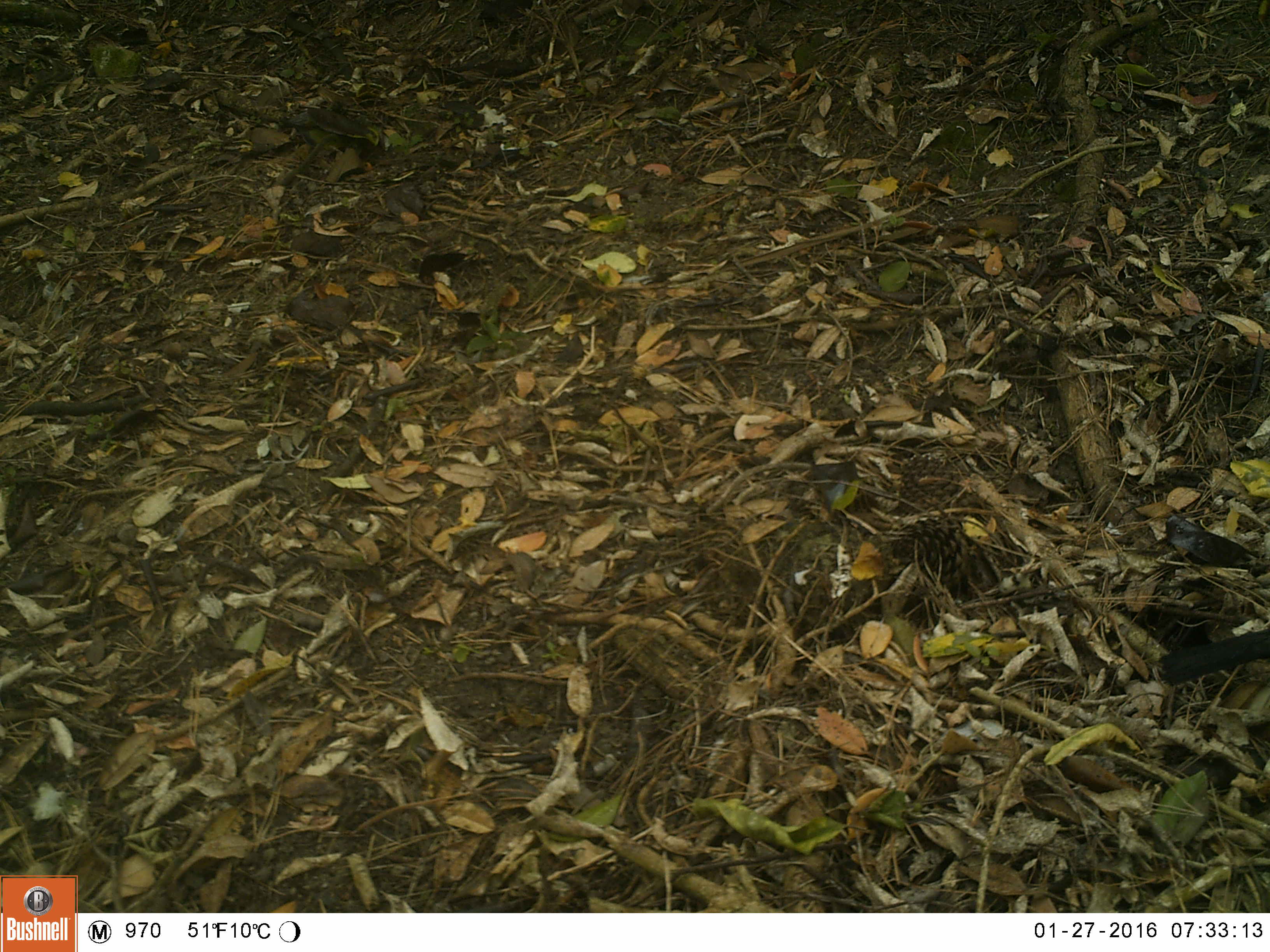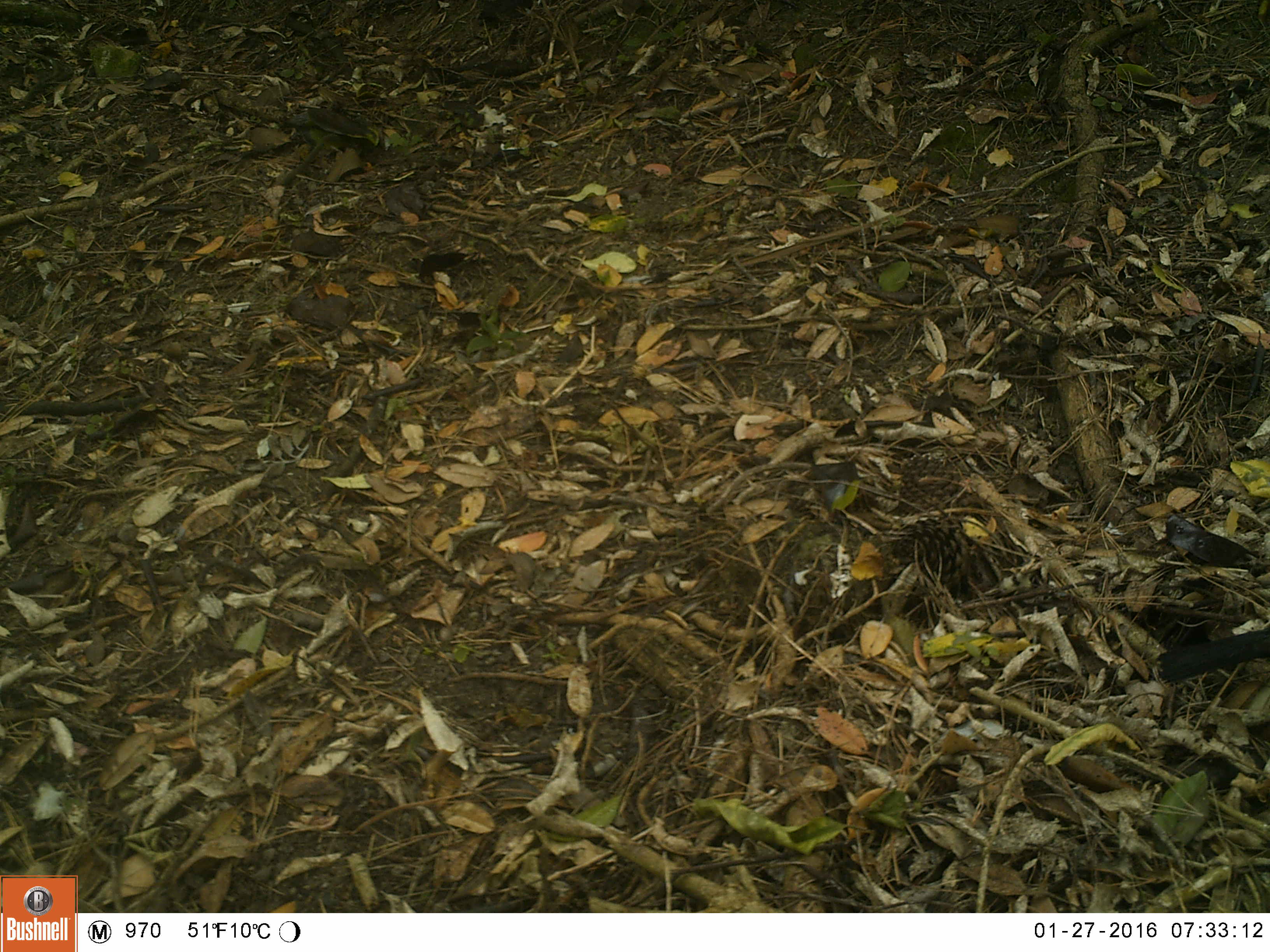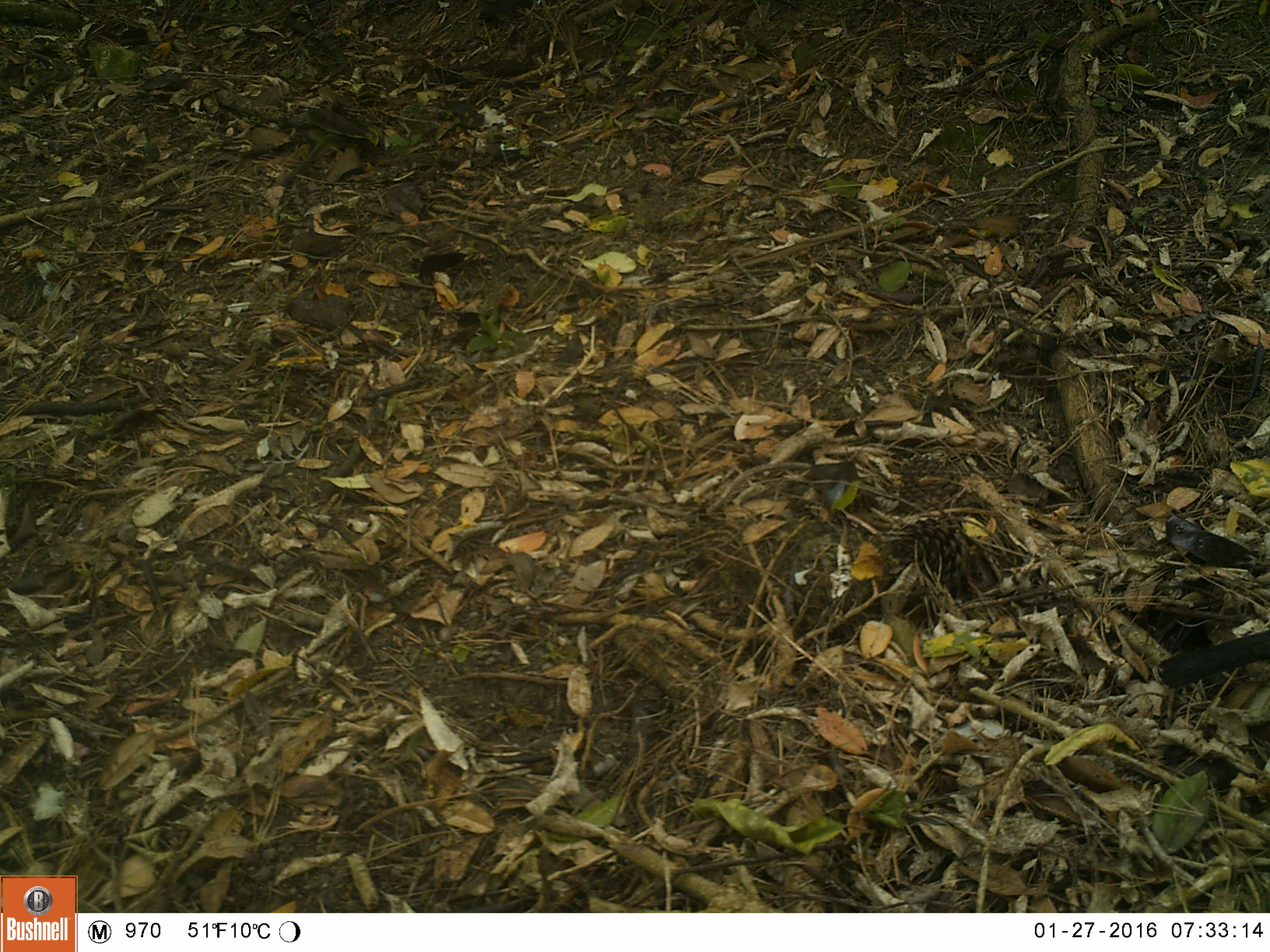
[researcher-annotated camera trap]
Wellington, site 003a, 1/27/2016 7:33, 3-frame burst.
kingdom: Animalia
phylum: Chordata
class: Aves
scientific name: Aves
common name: bird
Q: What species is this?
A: Bird (Aves).